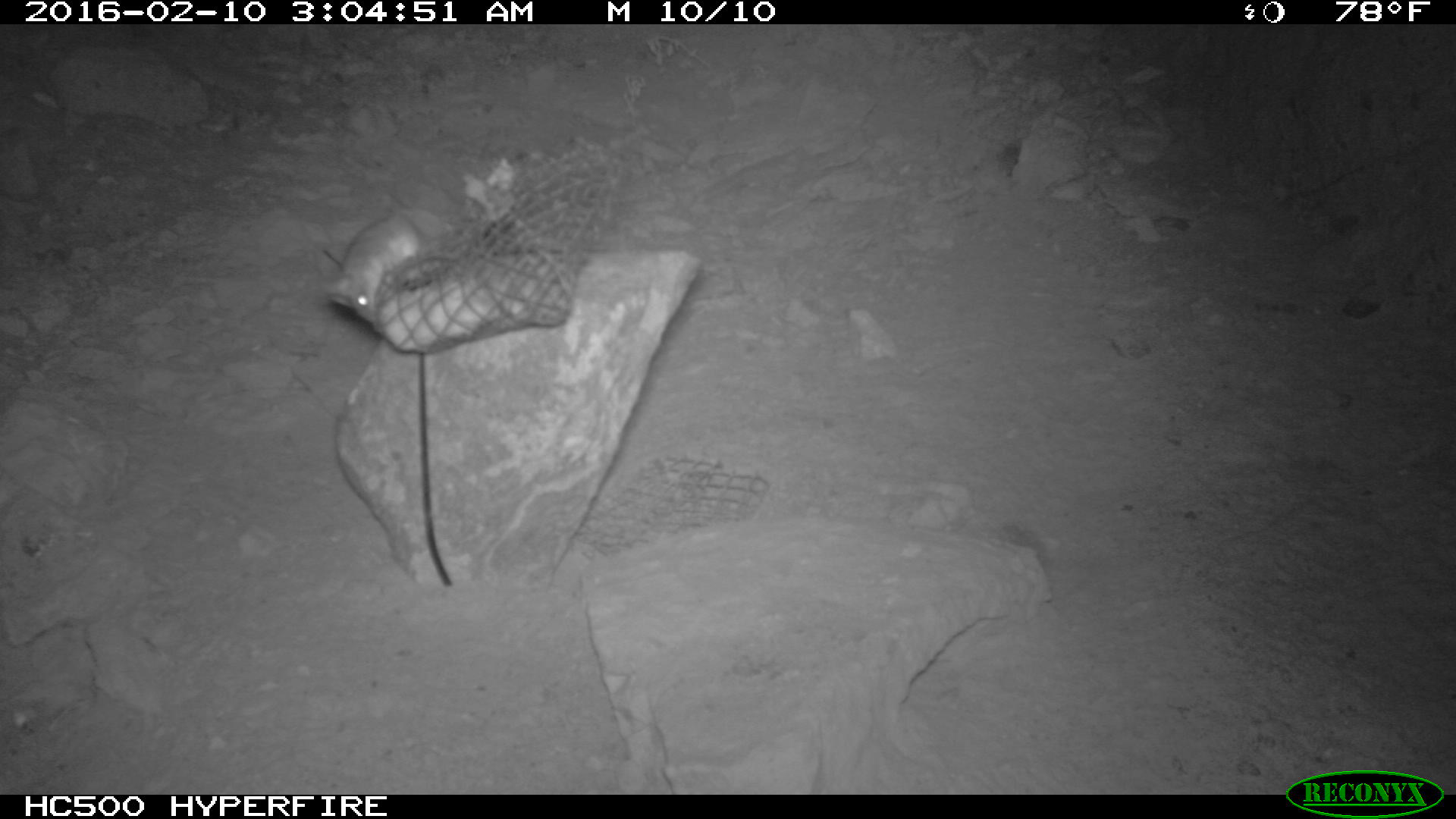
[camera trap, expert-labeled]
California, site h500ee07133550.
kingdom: Animalia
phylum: Chordata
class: Mammalia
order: Rodentia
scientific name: Rodentia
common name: rodent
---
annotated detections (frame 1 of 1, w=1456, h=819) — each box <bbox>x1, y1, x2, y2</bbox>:
rodent: <bbox>325, 213, 424, 324</bbox>